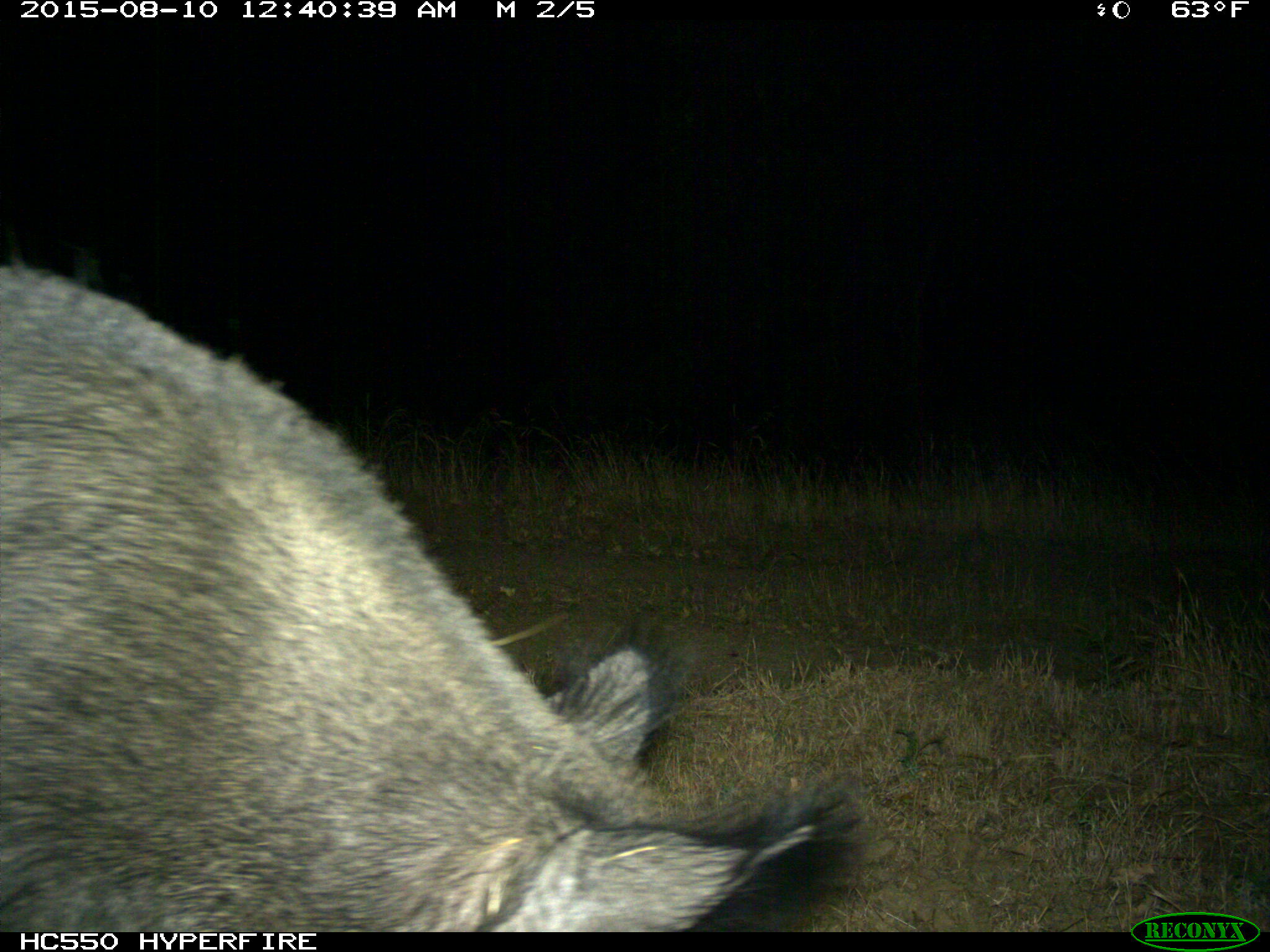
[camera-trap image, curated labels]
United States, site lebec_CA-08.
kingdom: Animalia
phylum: Chordata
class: Mammalia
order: Artiodactyla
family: Suidae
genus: Sus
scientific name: Sus scrofa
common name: wild boar